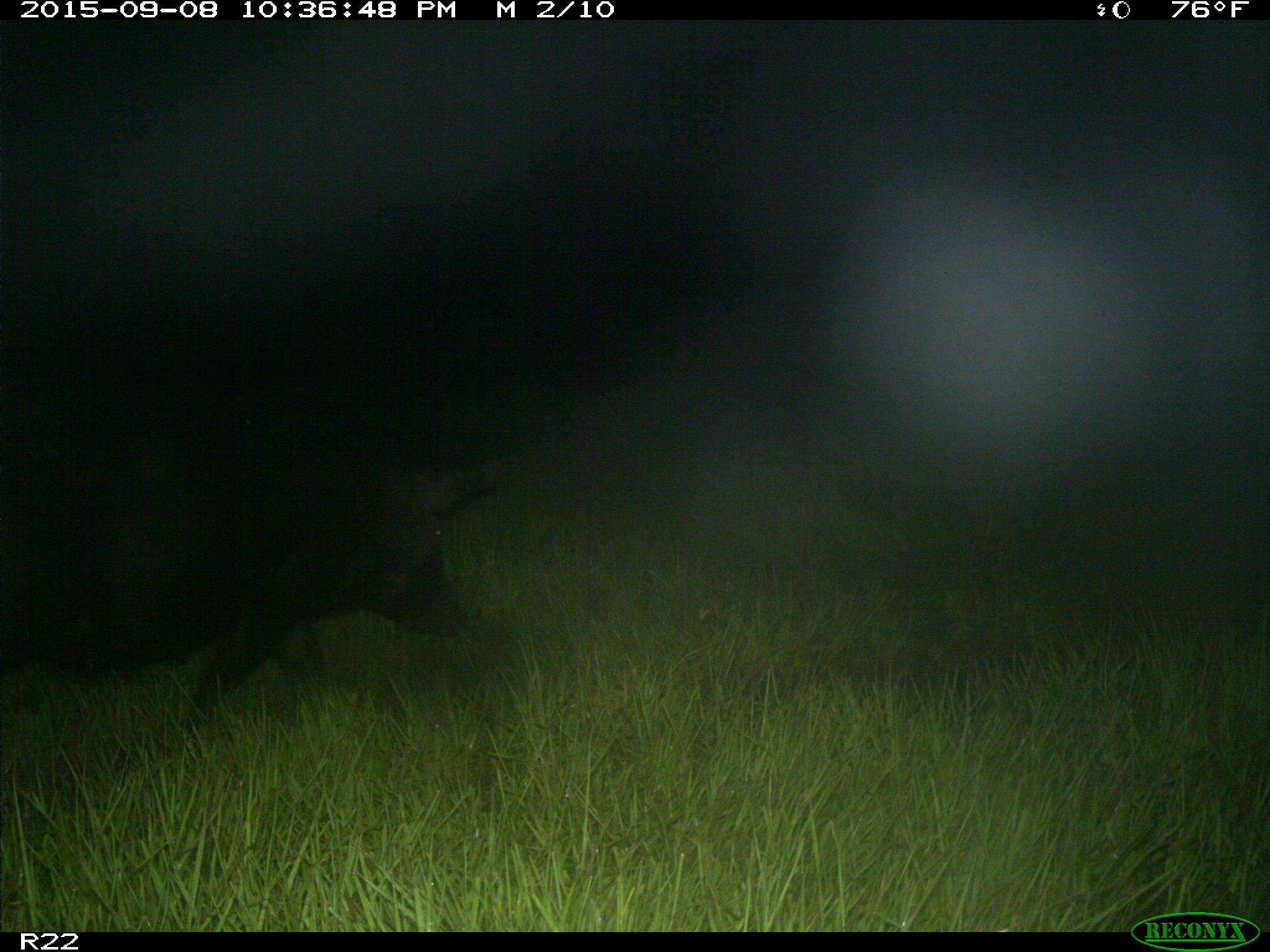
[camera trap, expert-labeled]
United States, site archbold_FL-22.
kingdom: Animalia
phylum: Chordata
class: Mammalia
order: Artiodactyla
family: Suidae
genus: Sus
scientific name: Sus scrofa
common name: wild boar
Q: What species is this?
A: Sus scrofa (wild boar).